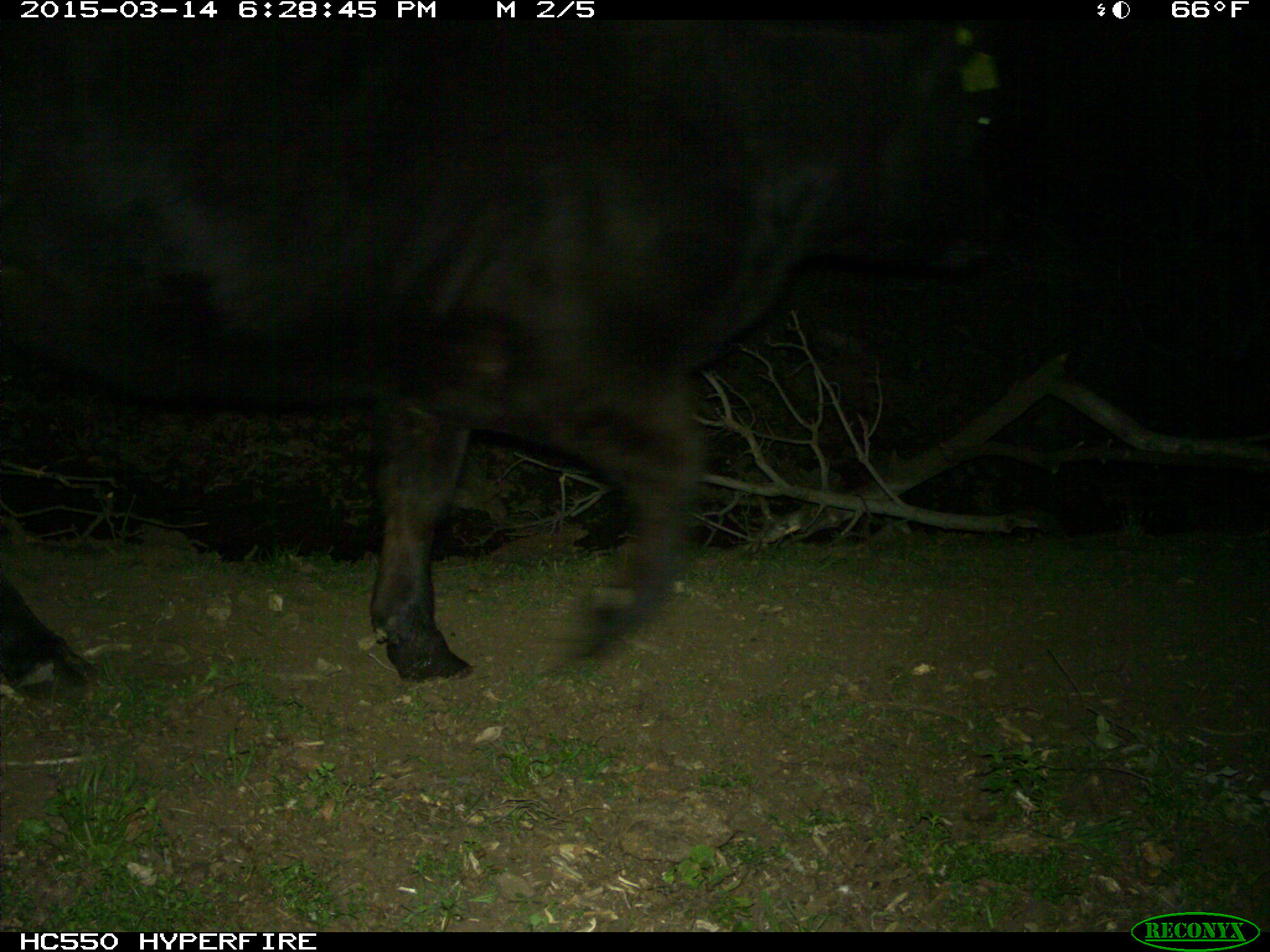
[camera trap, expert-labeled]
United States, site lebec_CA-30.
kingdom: Animalia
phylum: Chordata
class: Mammalia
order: Artiodactyla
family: Bovidae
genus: Bos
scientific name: Bos taurus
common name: domestic cow